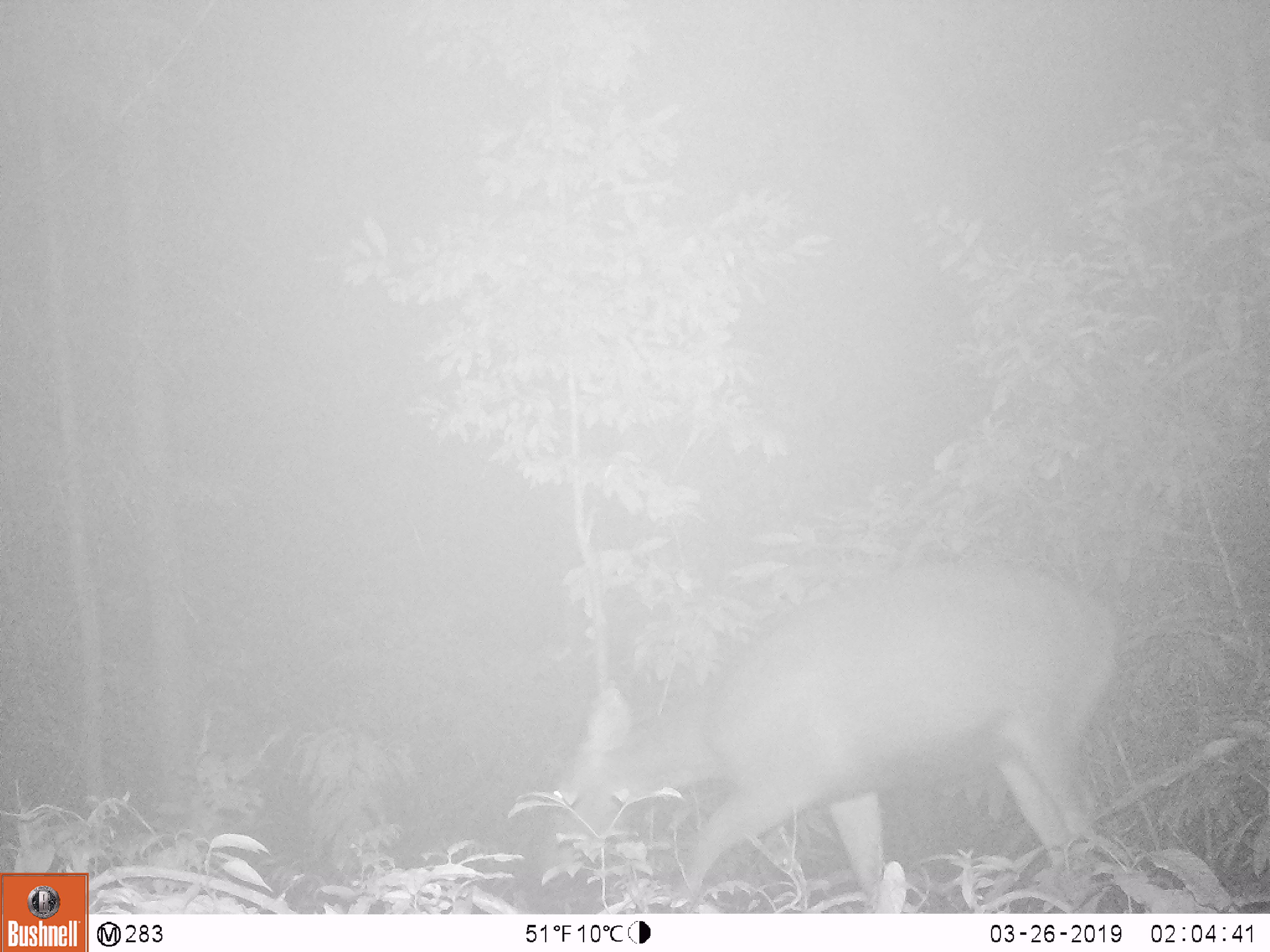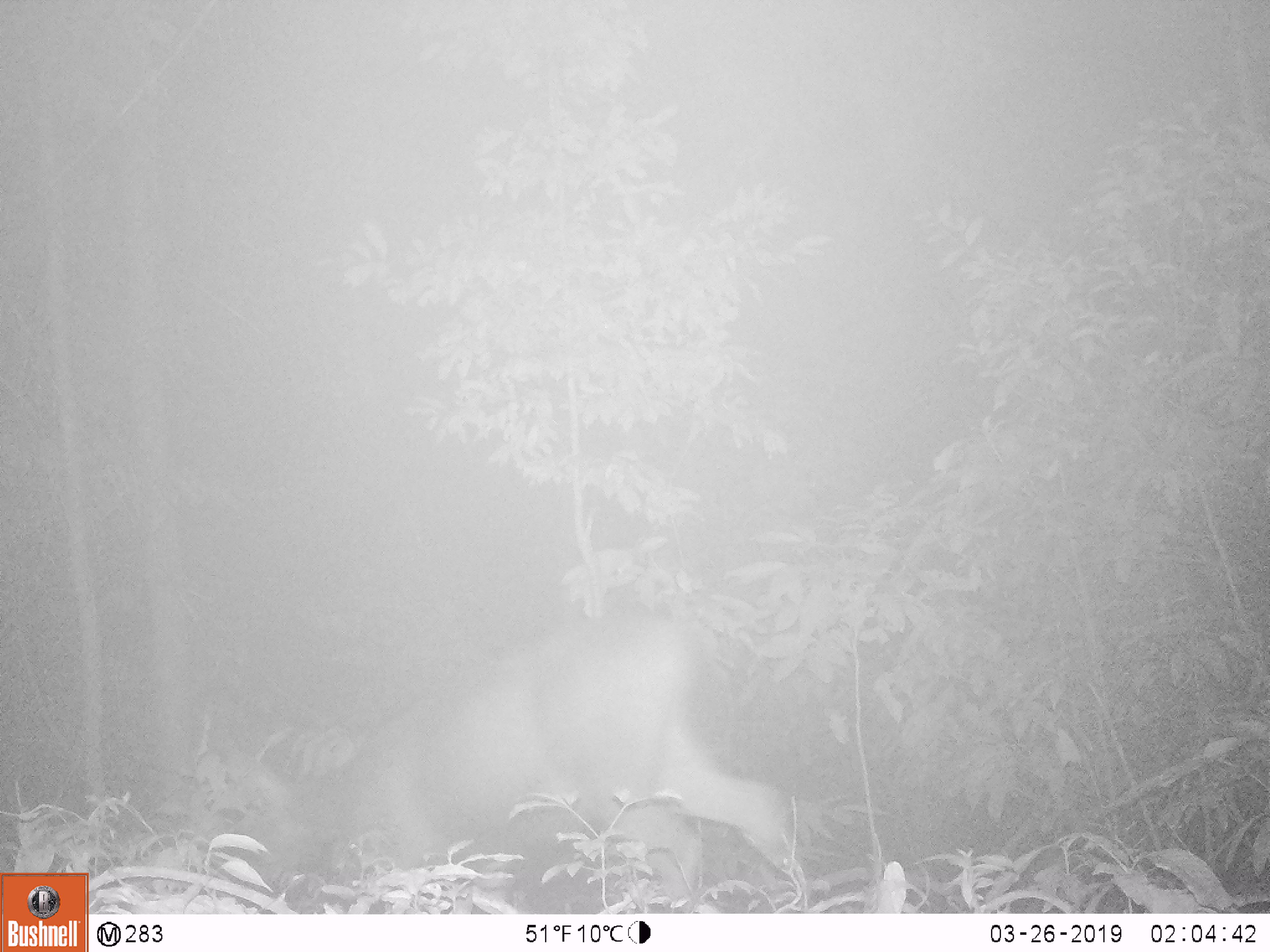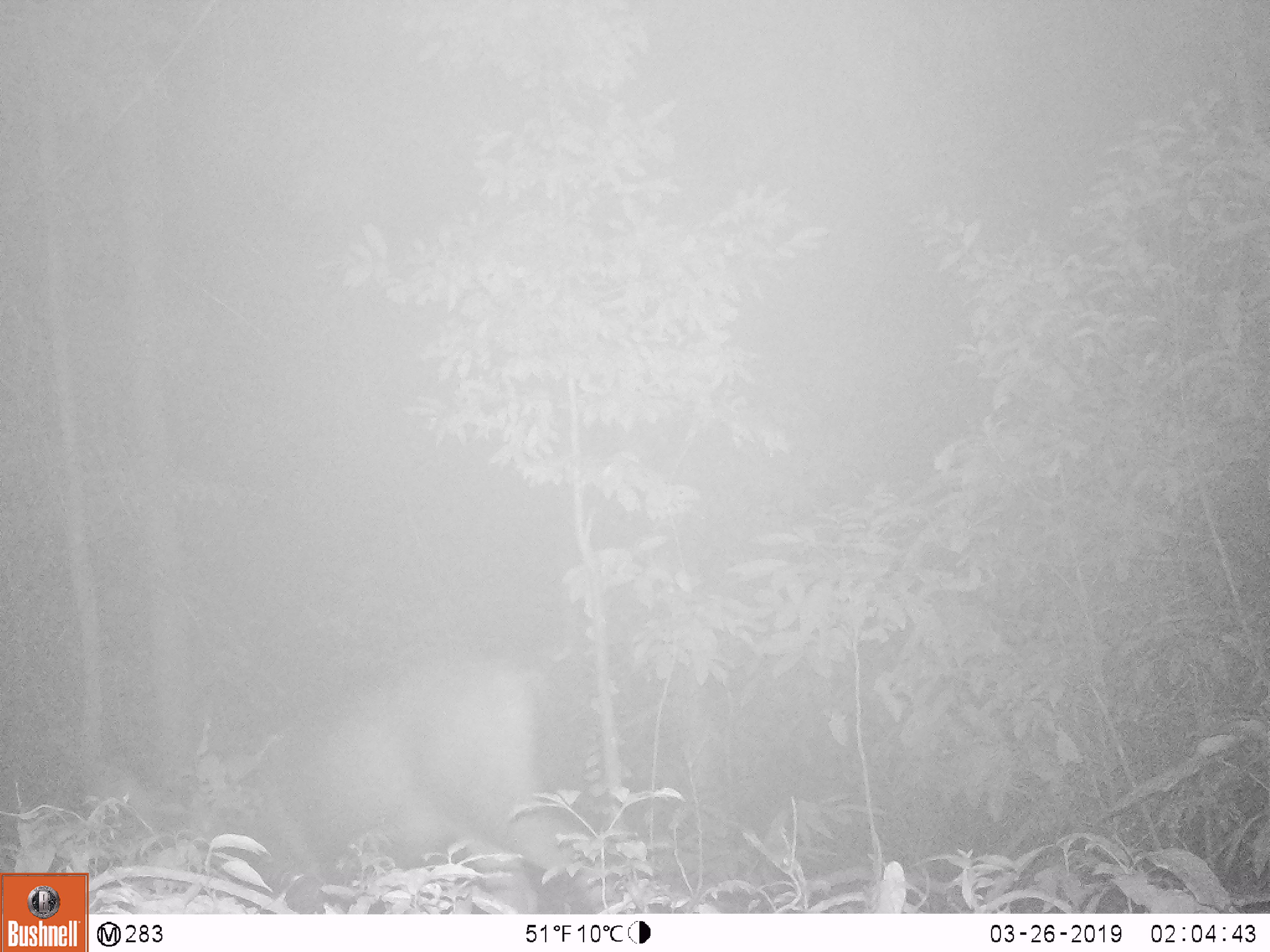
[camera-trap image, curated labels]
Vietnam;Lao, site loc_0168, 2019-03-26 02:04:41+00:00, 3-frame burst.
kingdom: Animalia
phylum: Chordata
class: Mammalia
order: Artiodactyla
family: Cervidae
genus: Rusa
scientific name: Rusa unicolor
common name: sambar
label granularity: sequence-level